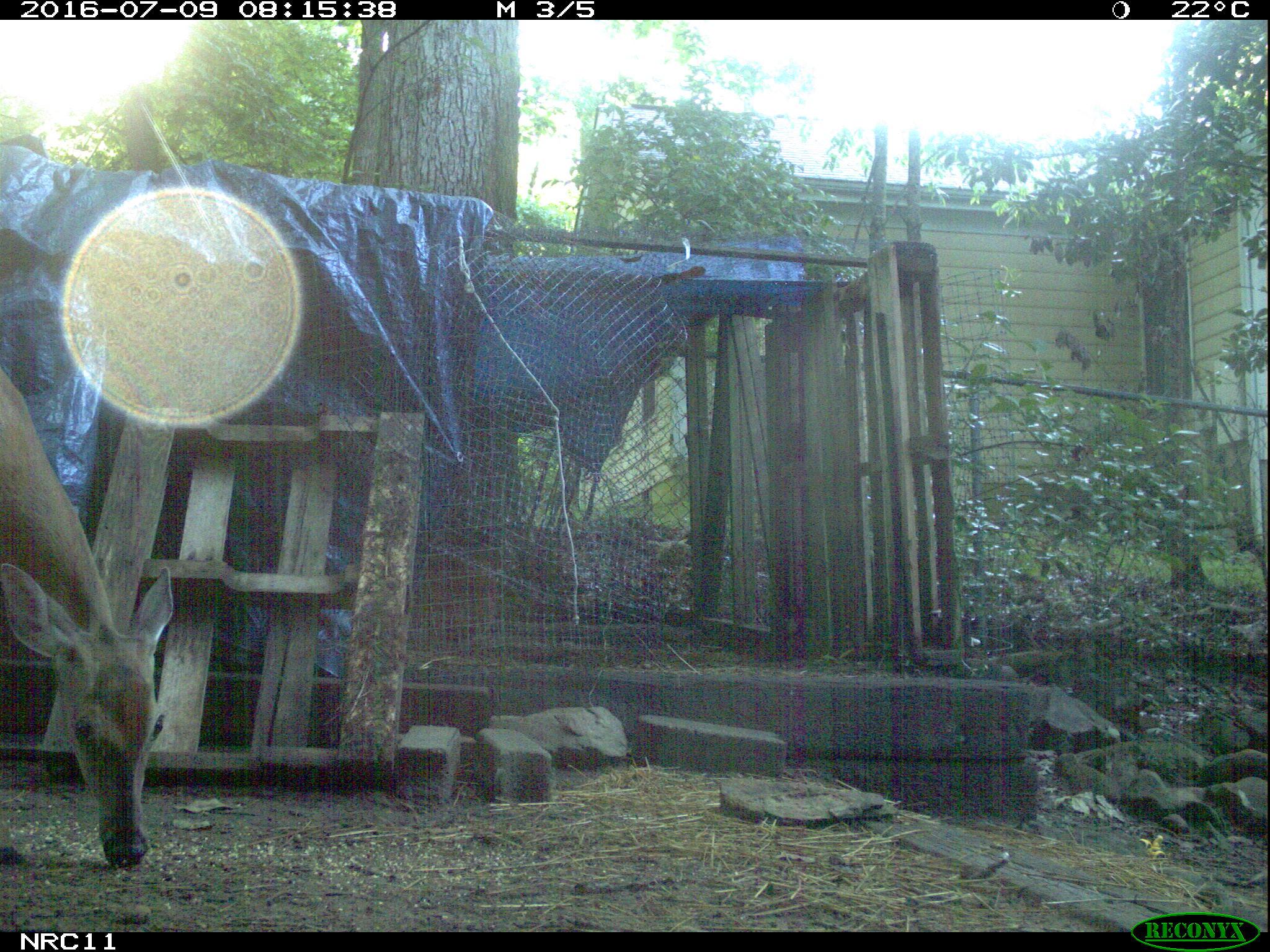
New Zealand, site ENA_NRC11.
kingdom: Animalia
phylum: Chordata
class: Mammalia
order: Artiodactyla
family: Cervidae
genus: Odocoileus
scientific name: Odocoileus virginianus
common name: white-tailed deer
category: white tailed deer